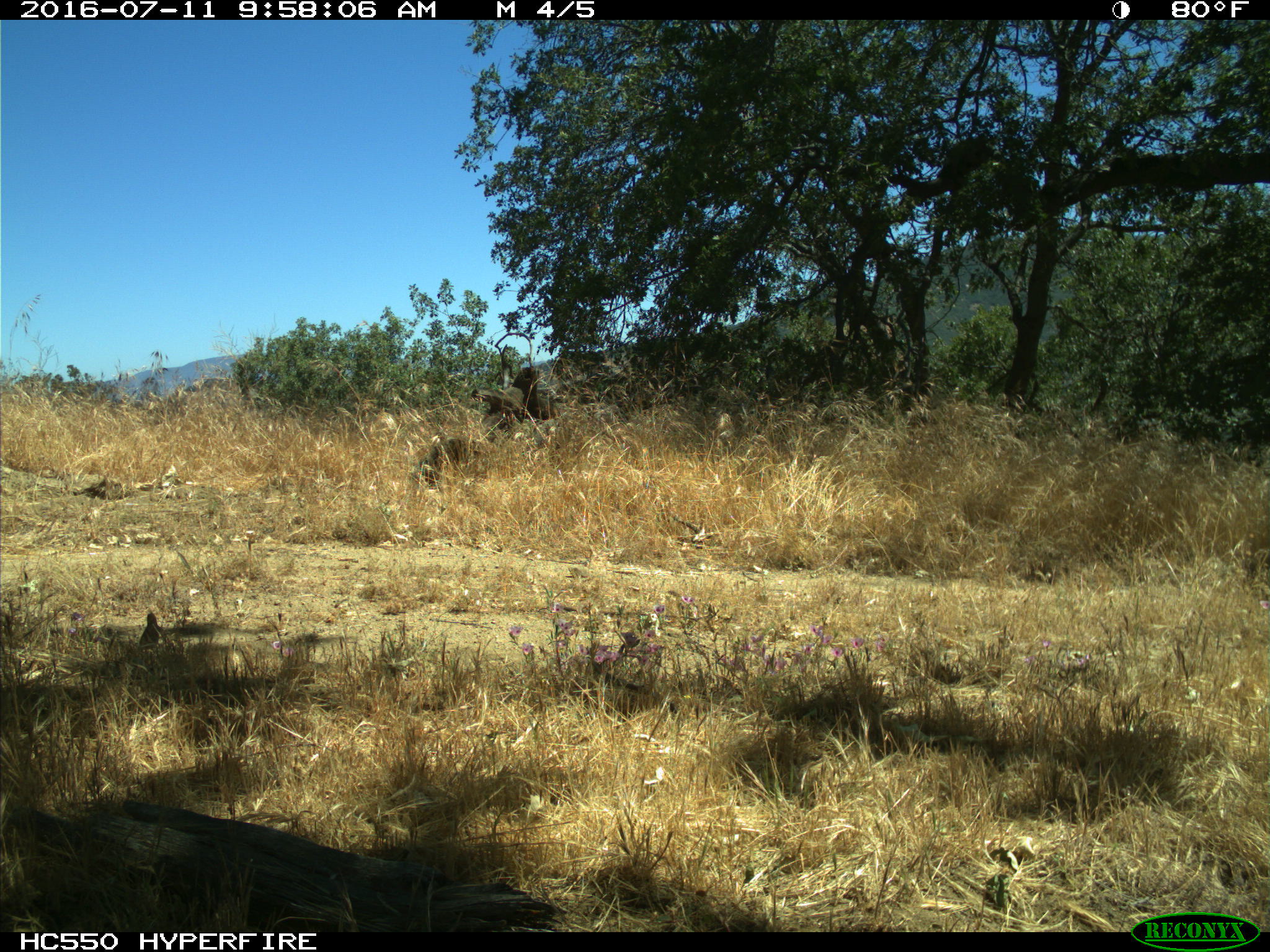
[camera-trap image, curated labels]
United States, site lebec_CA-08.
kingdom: Animalia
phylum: Chordata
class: Aves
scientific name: Aves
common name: birds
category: unidentified bird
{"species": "unidentified bird (birds) (Aves)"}